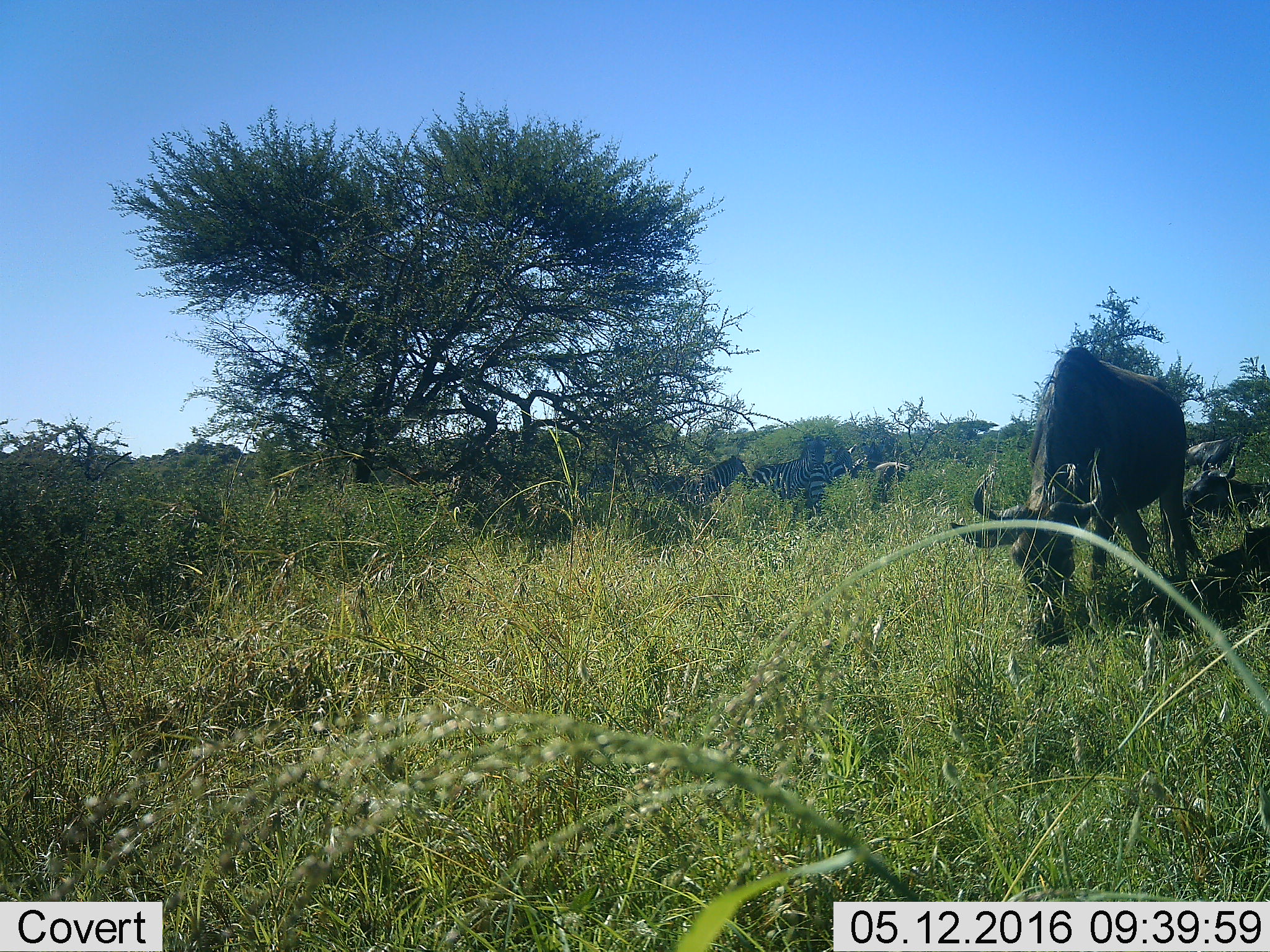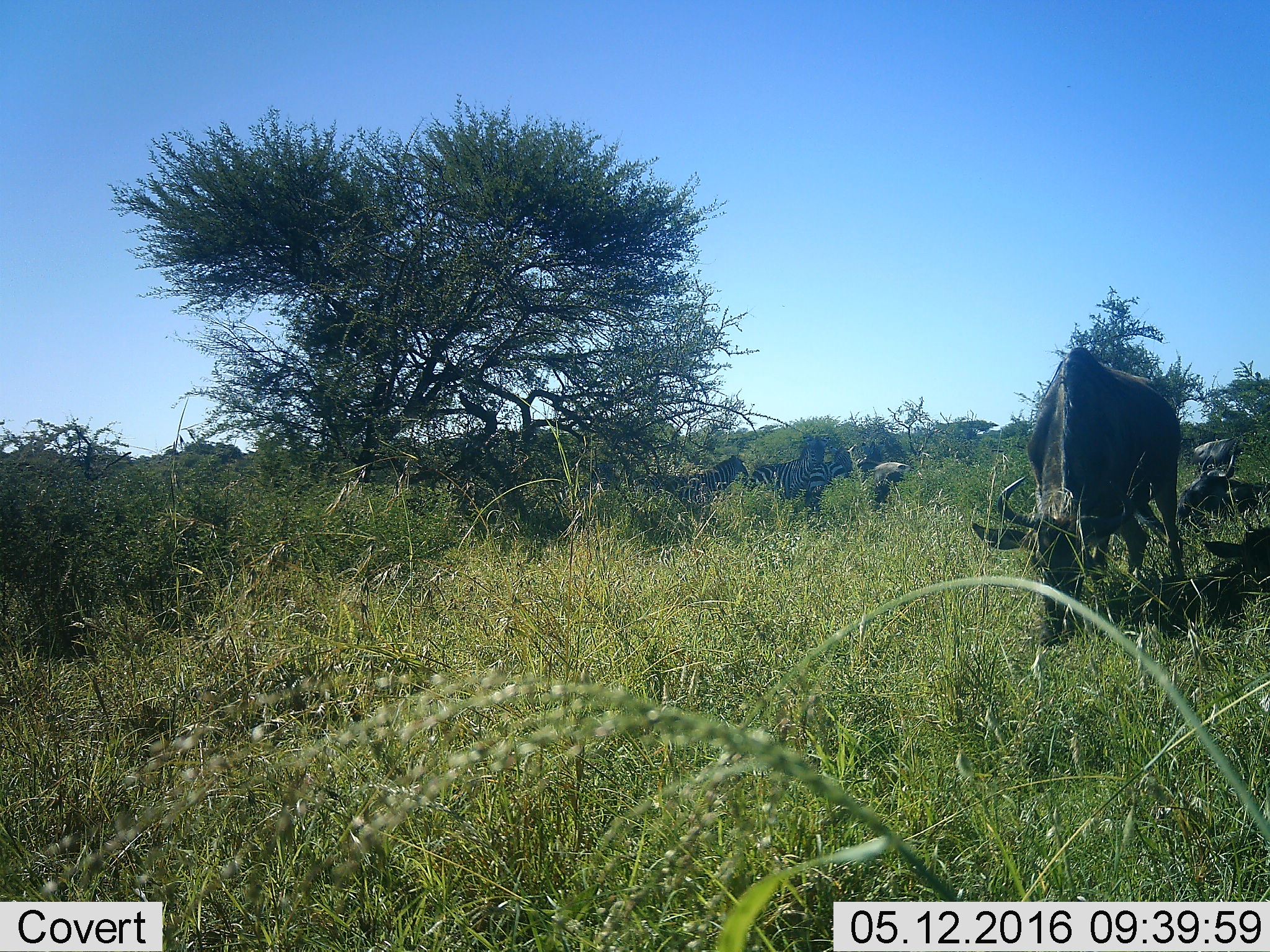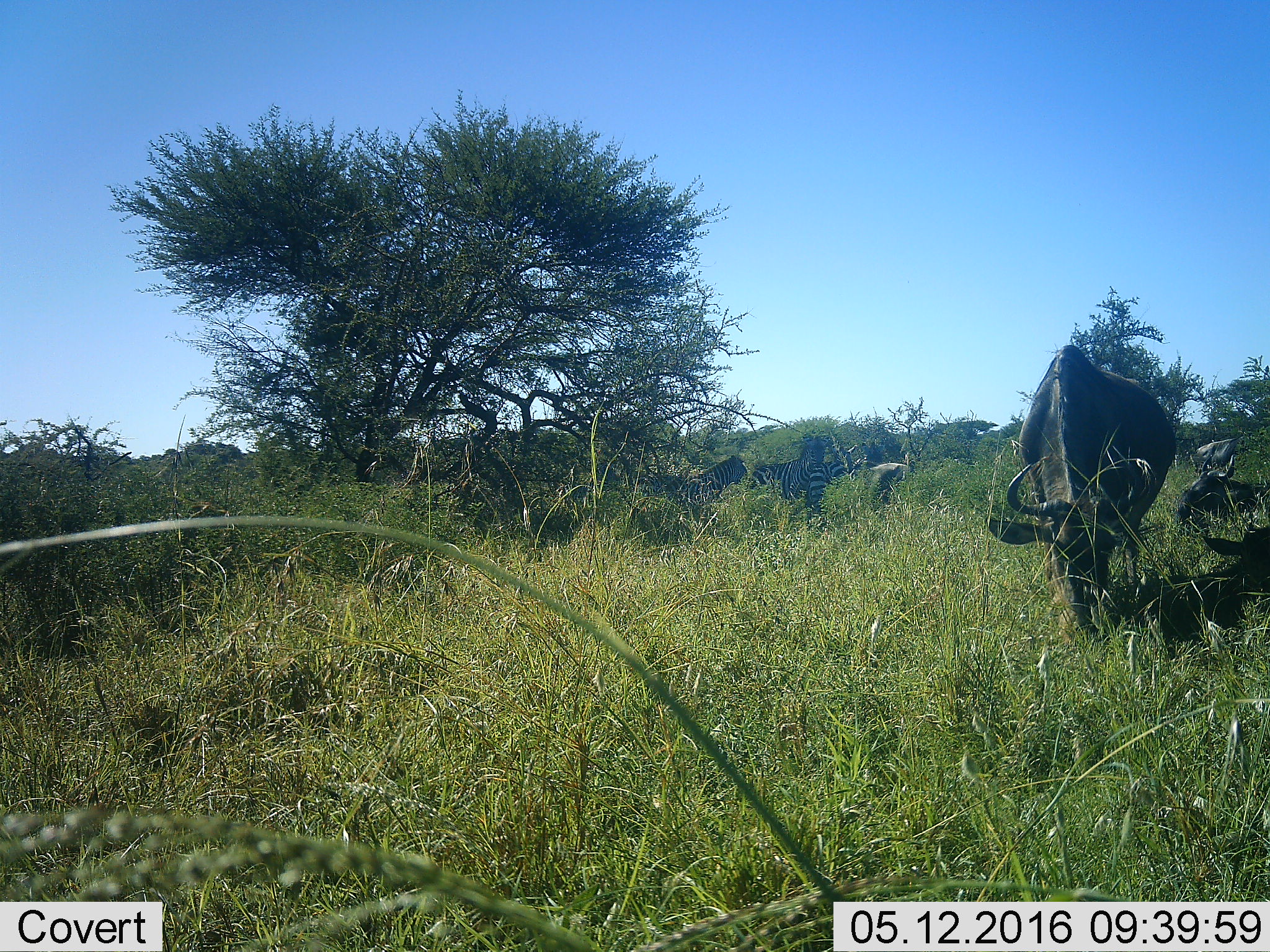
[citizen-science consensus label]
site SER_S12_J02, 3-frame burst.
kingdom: Animalia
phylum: Chordata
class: Mammalia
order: Artiodactyla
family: Bovidae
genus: Connochaetes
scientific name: Connochaetes taurinus taurinus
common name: blue wildebeest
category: wildebeestblue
Wildebeestblue (blue wildebeest) (Connochaetes taurinus taurinus), count 4. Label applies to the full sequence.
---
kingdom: Animalia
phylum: Chordata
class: Mammalia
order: Perissodactyla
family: Equidae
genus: Equus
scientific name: Equus quagga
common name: plains zebra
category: zebraplains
Zebraplains (plains zebra) (Equus quagga), count 4. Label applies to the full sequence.